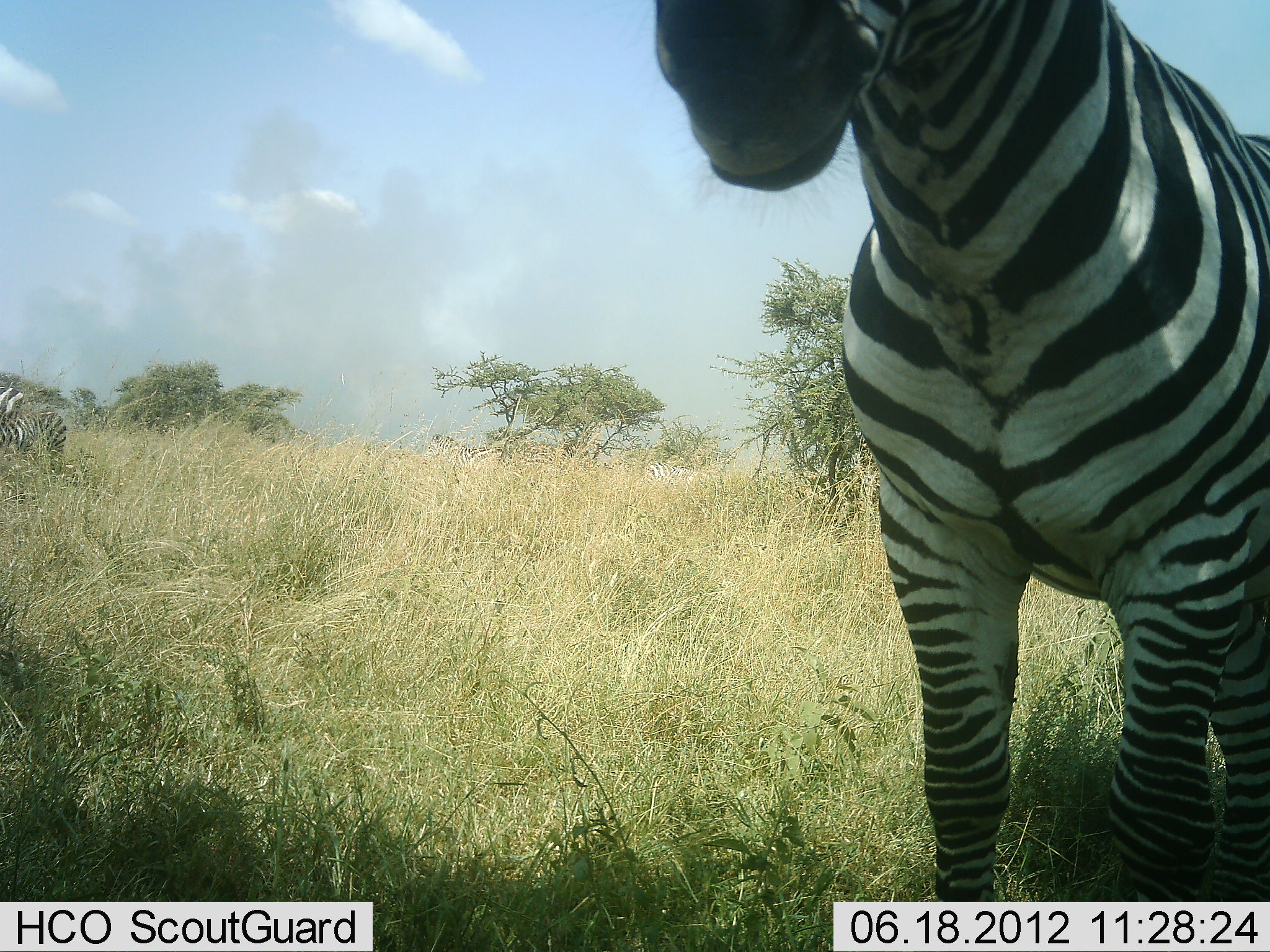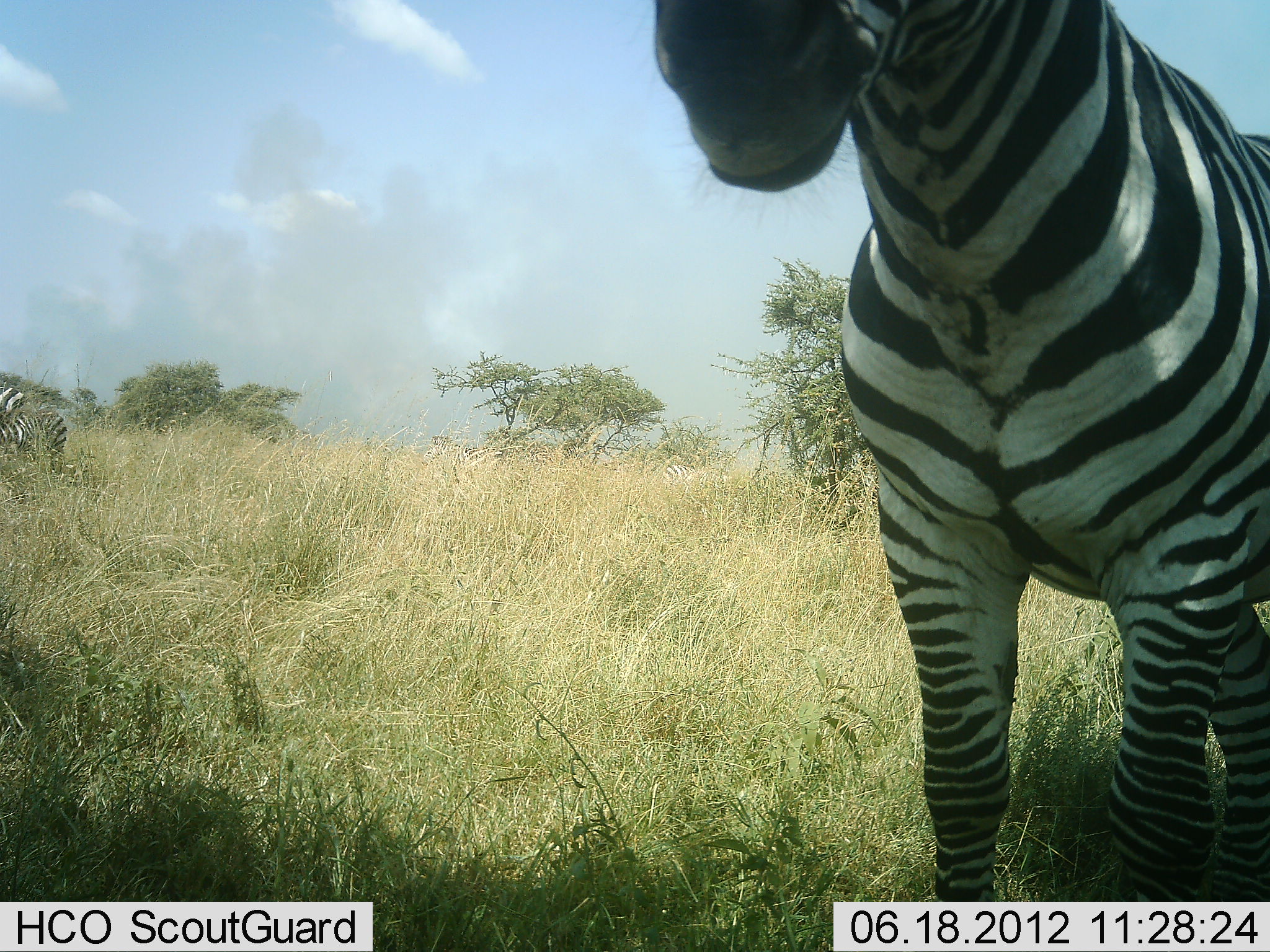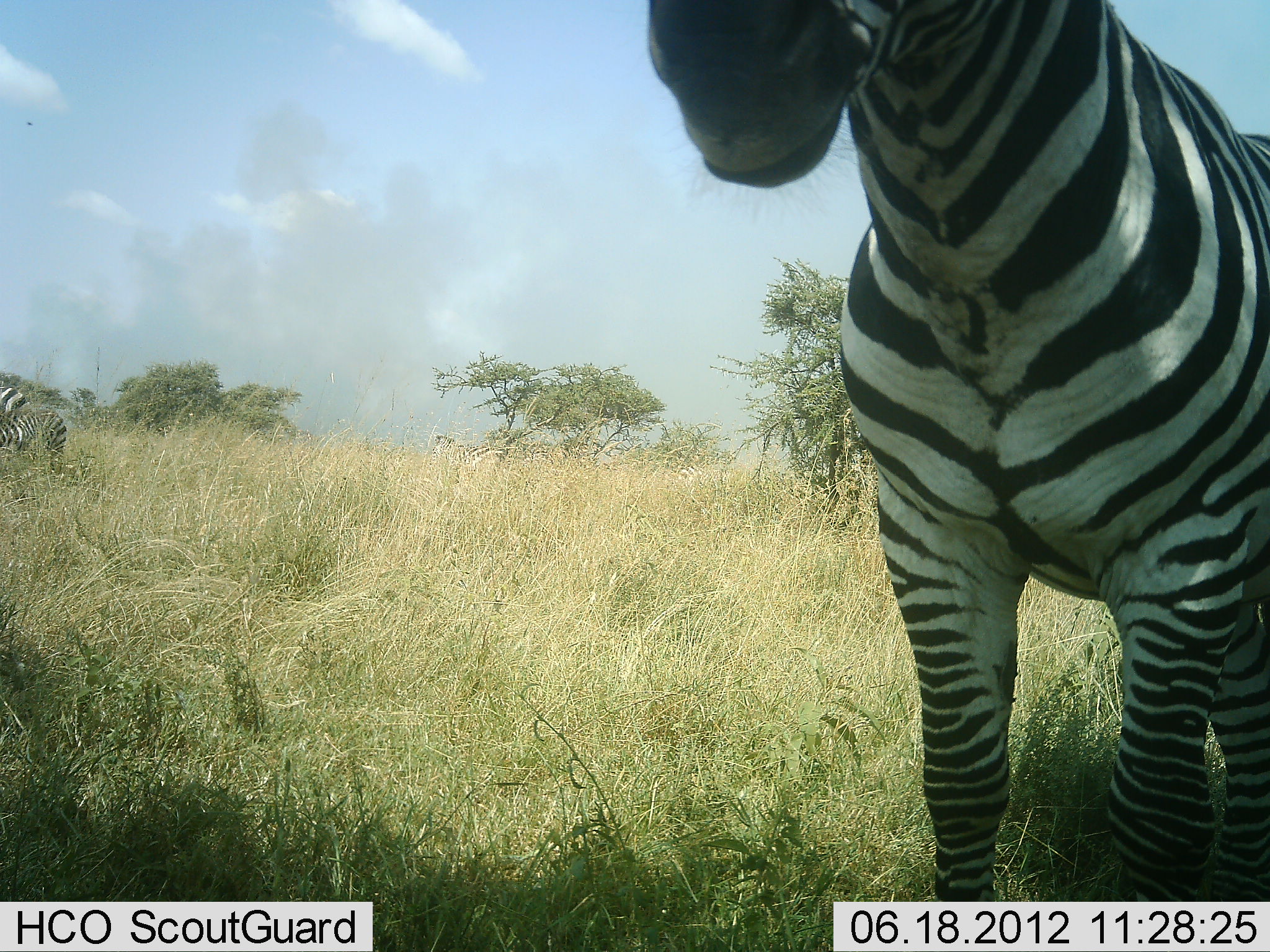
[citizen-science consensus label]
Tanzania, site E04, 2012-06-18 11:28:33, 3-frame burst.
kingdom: Animalia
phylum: Chordata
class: Mammalia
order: Perissodactyla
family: Equidae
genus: Equus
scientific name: Equus quagga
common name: plains zebra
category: zebra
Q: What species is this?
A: Zebra (plains zebra) (Equus quagga).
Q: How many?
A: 2.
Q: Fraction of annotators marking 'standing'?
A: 100%.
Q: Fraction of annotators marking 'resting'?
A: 10%.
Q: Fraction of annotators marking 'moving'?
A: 0%.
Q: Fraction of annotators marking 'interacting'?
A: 0%.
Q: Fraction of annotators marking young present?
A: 0%.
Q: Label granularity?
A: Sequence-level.